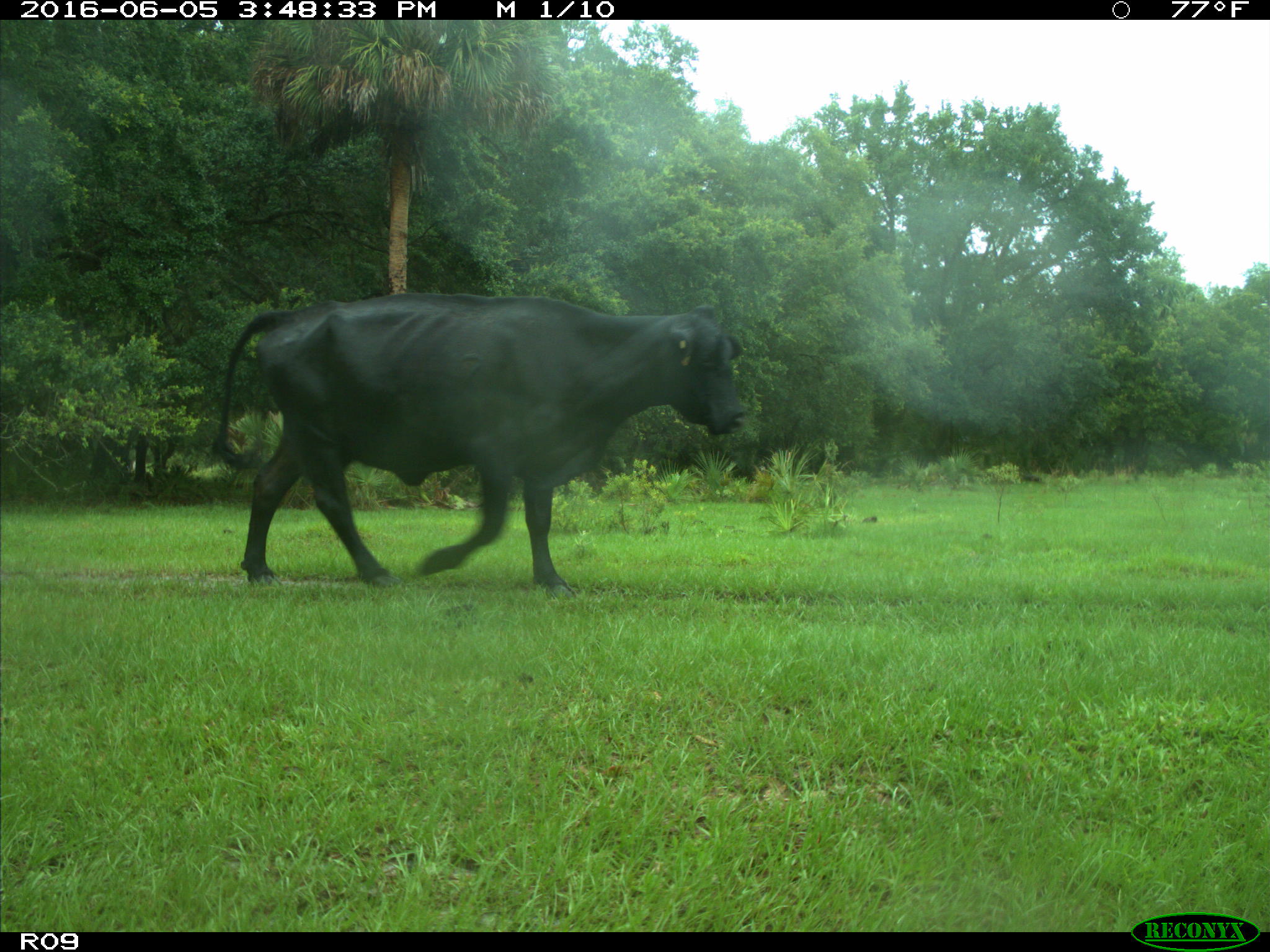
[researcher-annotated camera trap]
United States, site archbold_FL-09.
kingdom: Animalia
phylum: Chordata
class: Mammalia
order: Artiodactyla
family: Bovidae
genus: Bos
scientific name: Bos taurus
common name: domestic cow